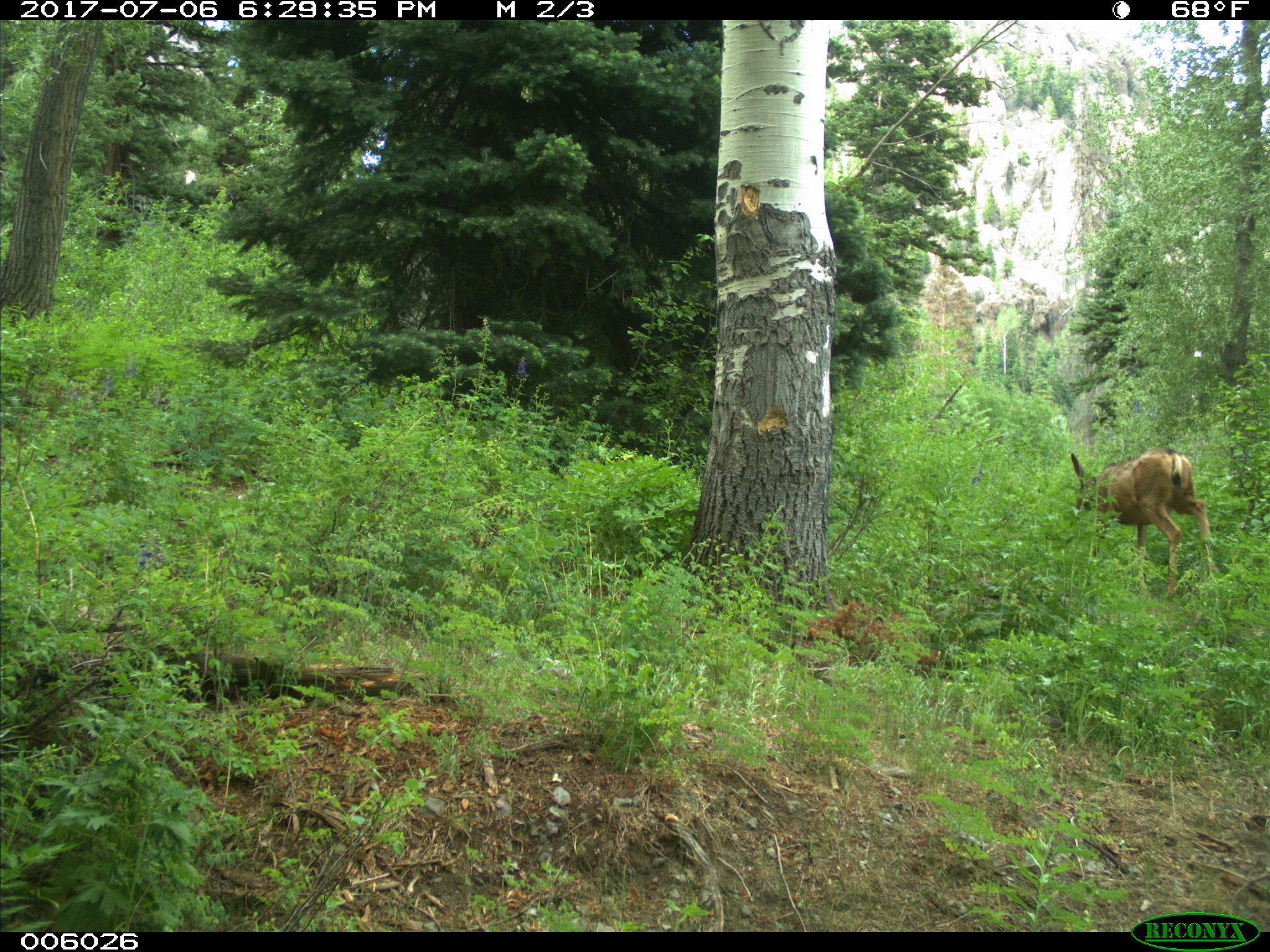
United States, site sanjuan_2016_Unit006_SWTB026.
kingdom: Animalia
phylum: Chordata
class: Mammalia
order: Artiodactyla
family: Cervidae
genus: Odocoileus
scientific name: Odocoileus hemionus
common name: mule deer